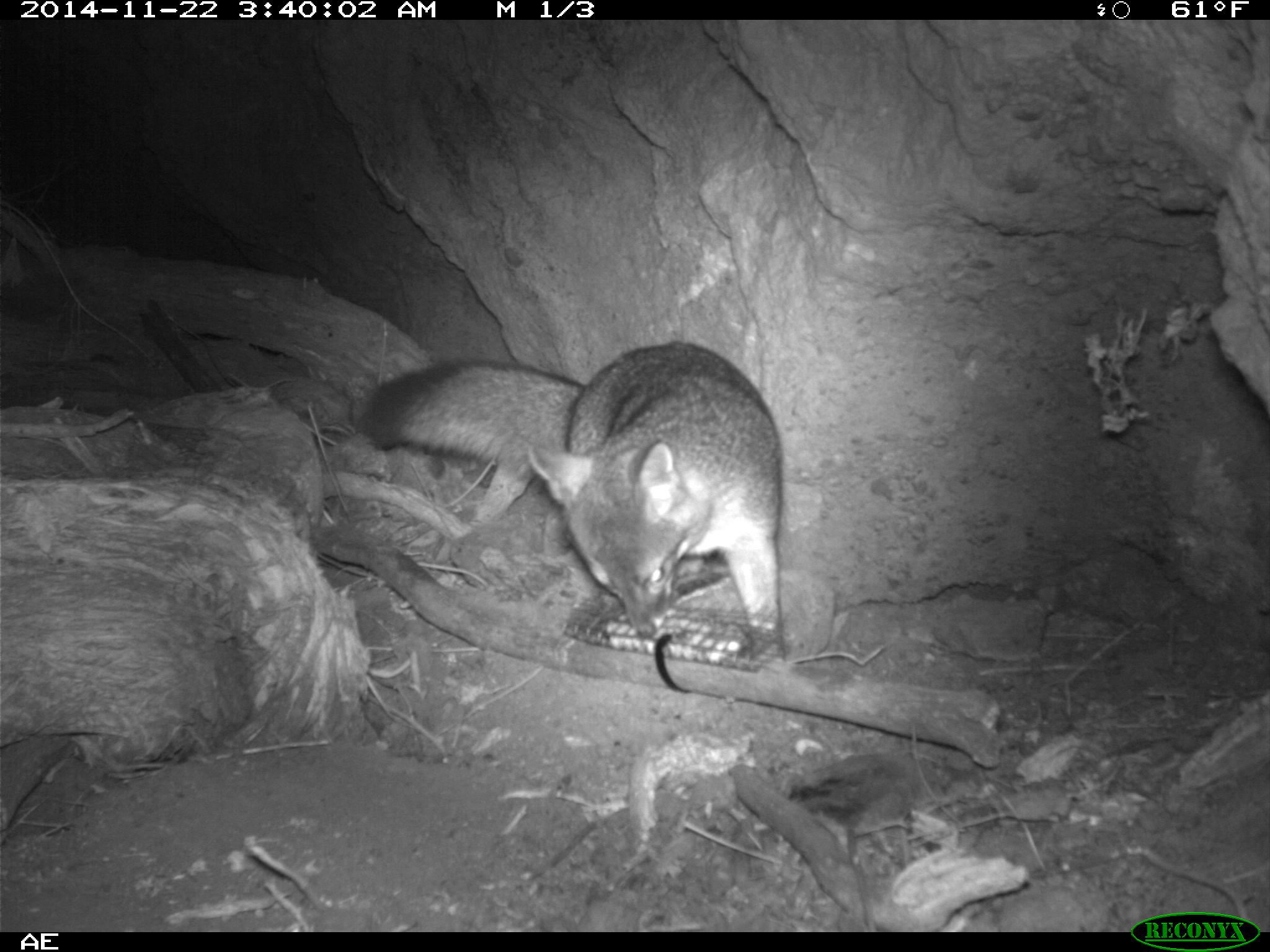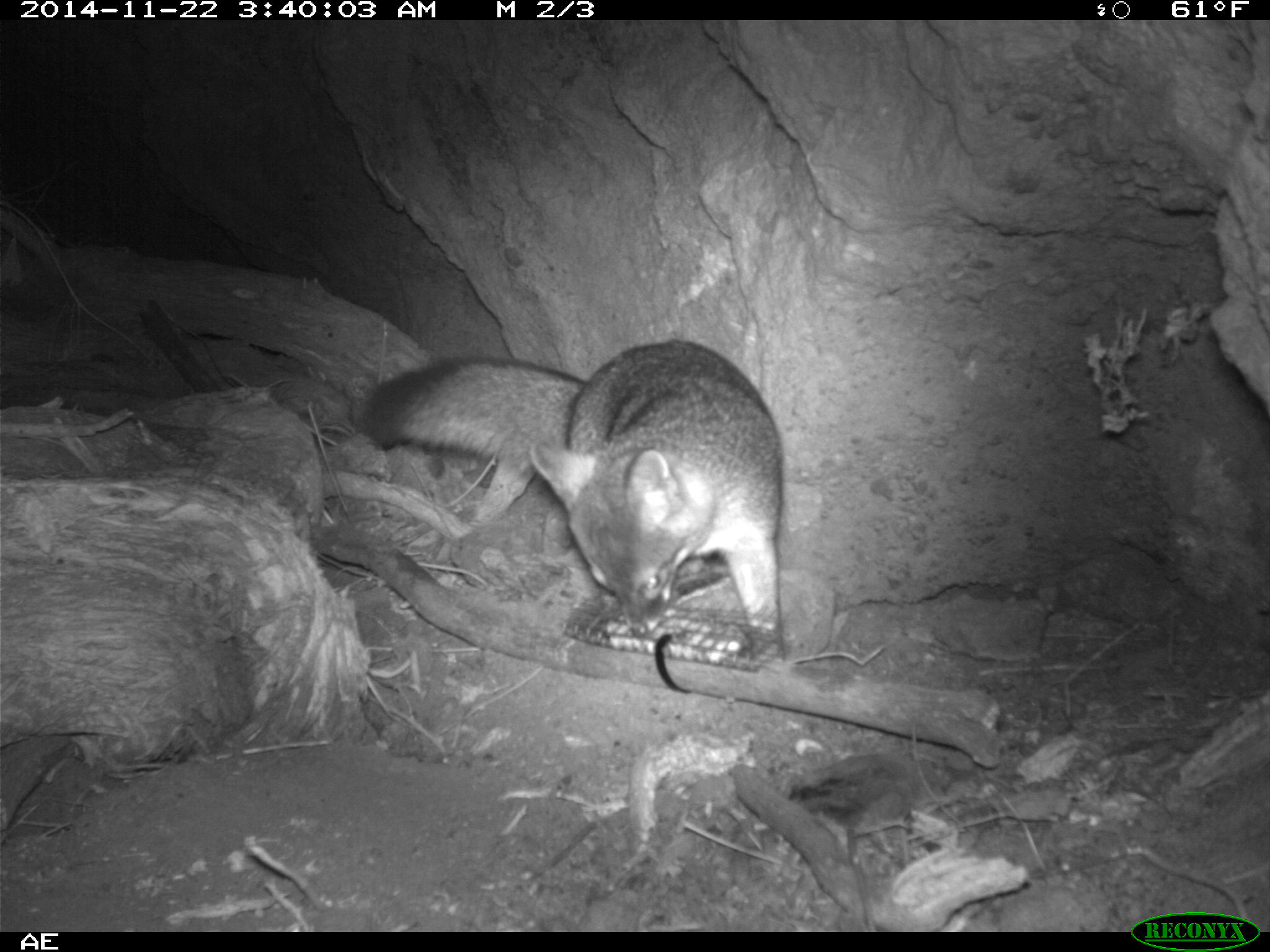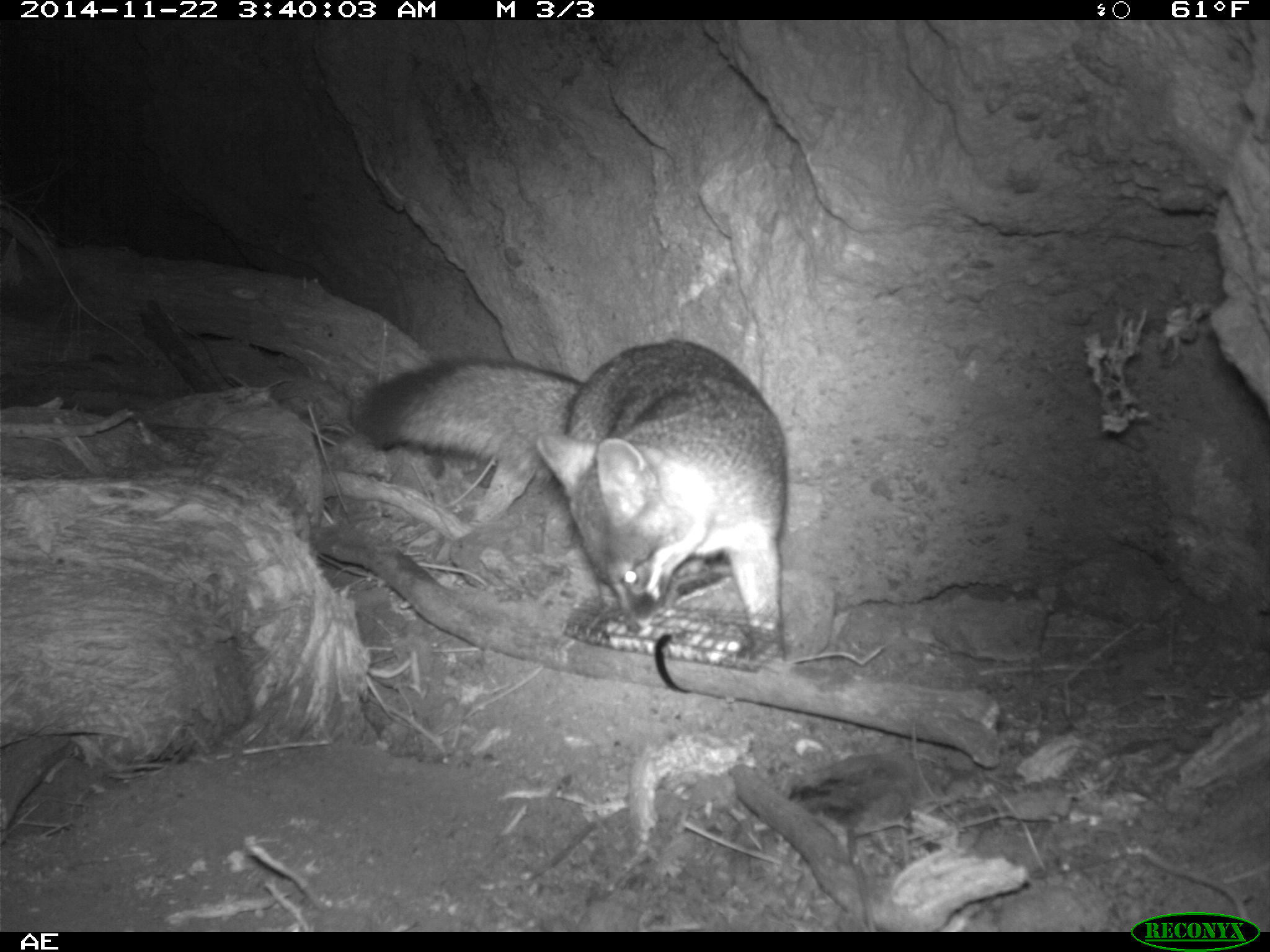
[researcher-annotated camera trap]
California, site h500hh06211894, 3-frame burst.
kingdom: Animalia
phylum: Chordata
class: Mammalia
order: Carnivora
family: Canidae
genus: Urocyon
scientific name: Urocyon littoralis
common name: island fox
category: fox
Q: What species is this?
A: Fox (island fox) (Urocyon littoralis).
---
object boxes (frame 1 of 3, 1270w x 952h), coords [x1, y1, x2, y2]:
fox: [357, 340, 789, 674]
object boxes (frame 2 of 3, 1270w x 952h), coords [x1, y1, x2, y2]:
fox: [360, 338, 781, 668]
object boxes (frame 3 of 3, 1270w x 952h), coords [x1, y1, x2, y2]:
fox: [366, 338, 788, 661]